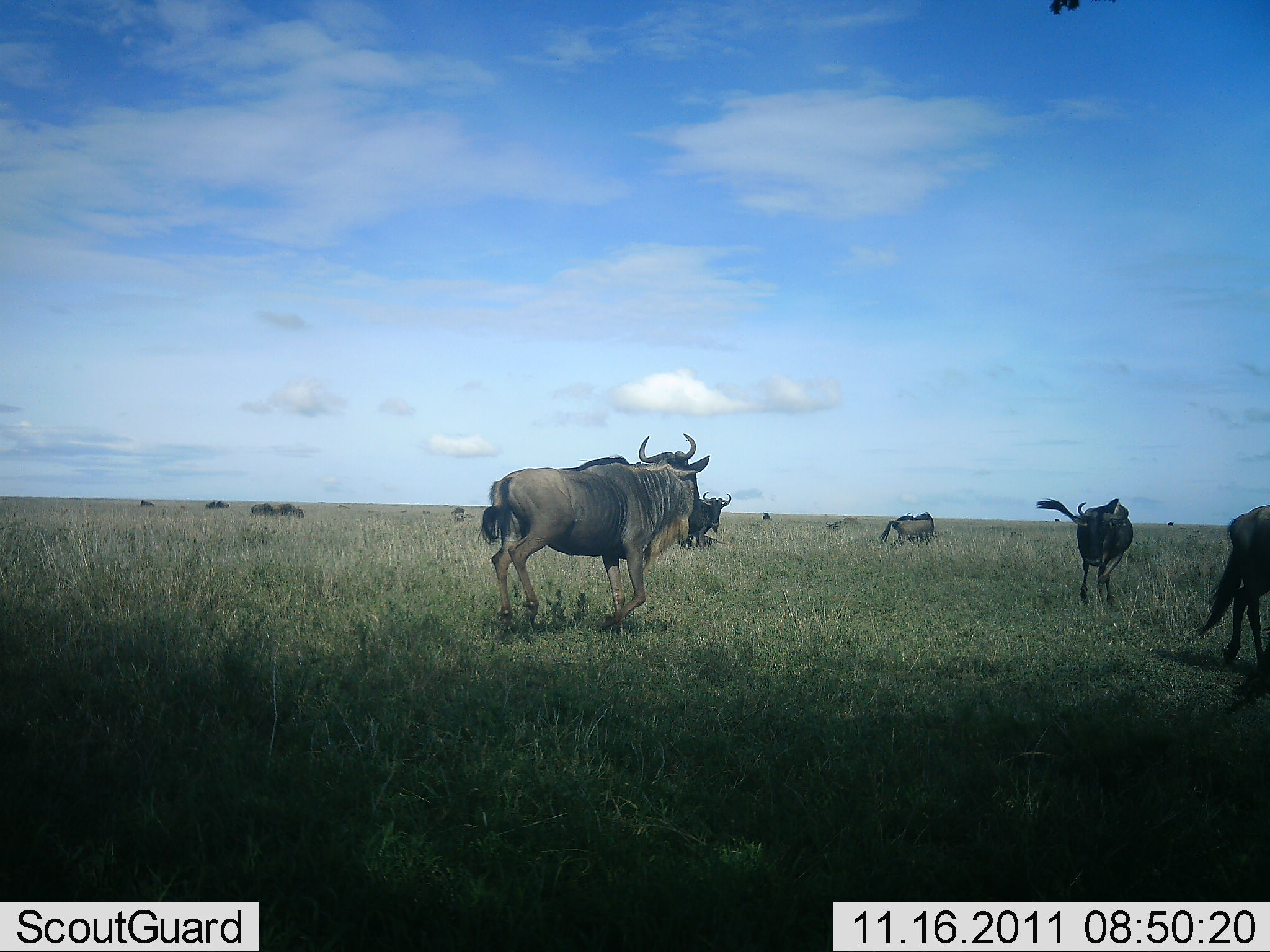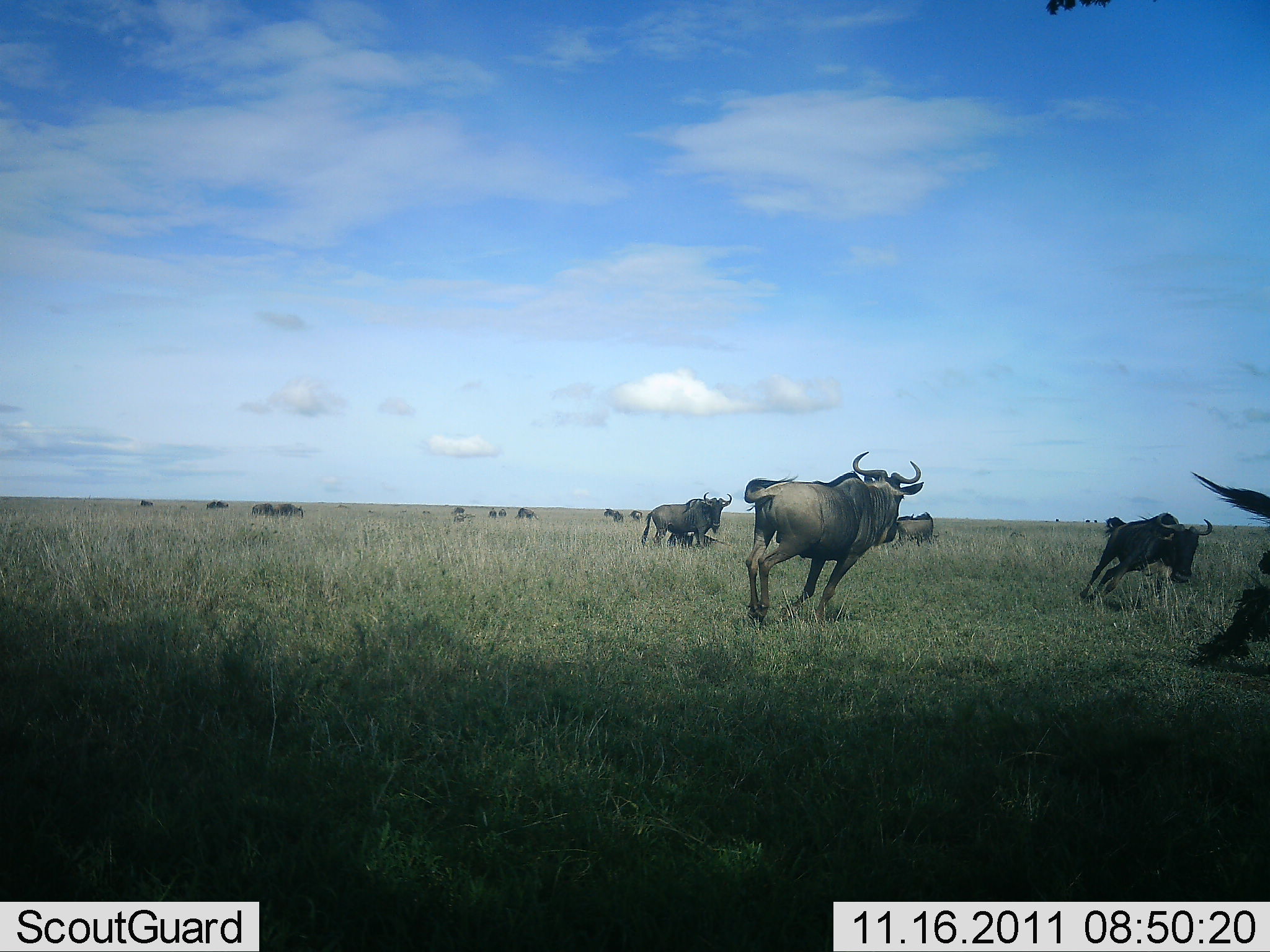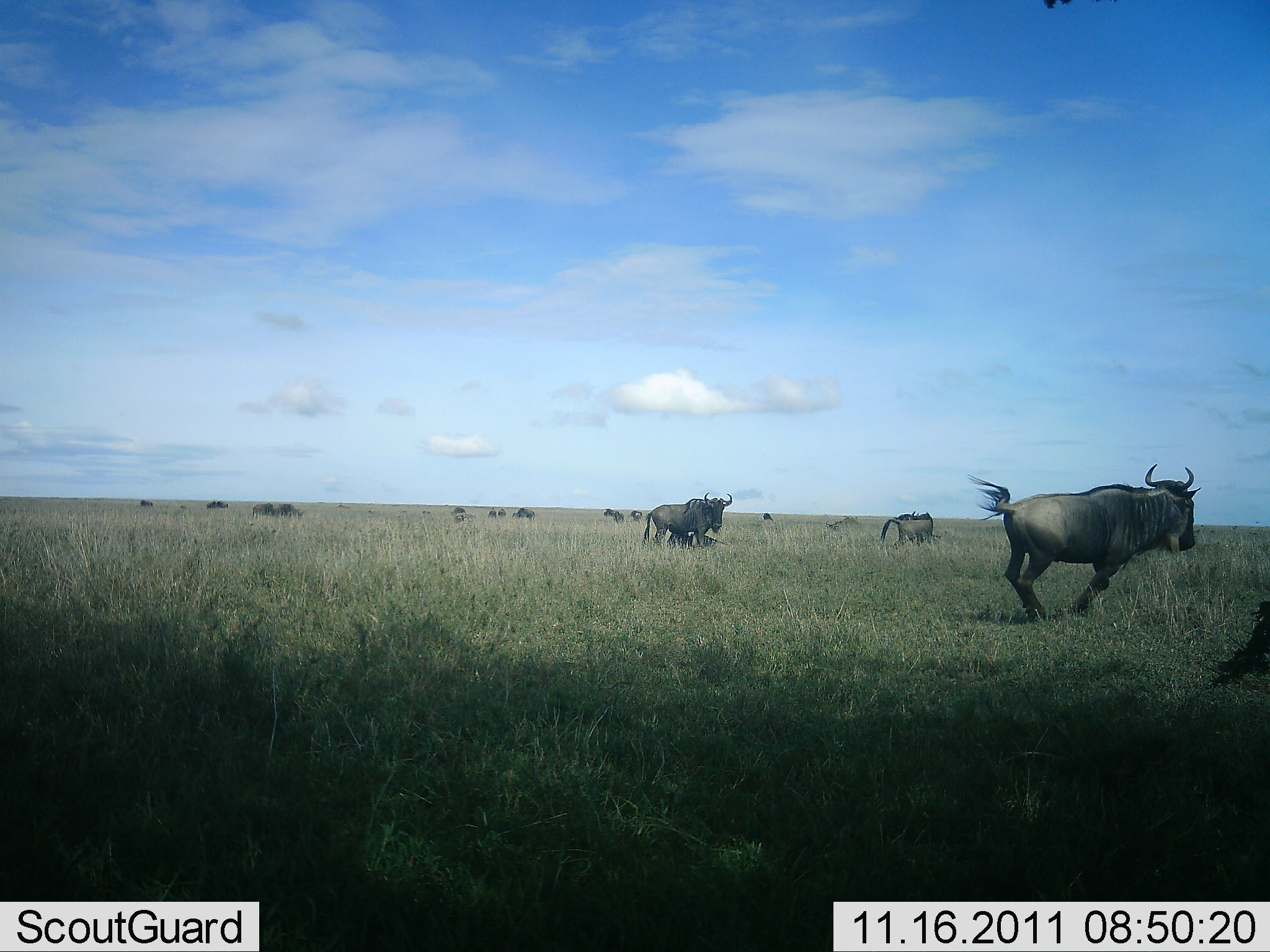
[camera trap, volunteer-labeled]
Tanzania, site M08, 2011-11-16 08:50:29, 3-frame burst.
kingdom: Animalia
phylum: Chordata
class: Mammalia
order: Artiodactyla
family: Bovidae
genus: Connochaetes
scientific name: Connochaetes taurinus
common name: blue wildebeest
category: wildebeest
Wildebeest (blue wildebeest) (Connochaetes taurinus), count 10. Behavior (volunteer vote fractions): standing 30%, resting 0%, moving 100%, interacting 0%. Young present (vote fraction): 0%. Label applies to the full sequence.